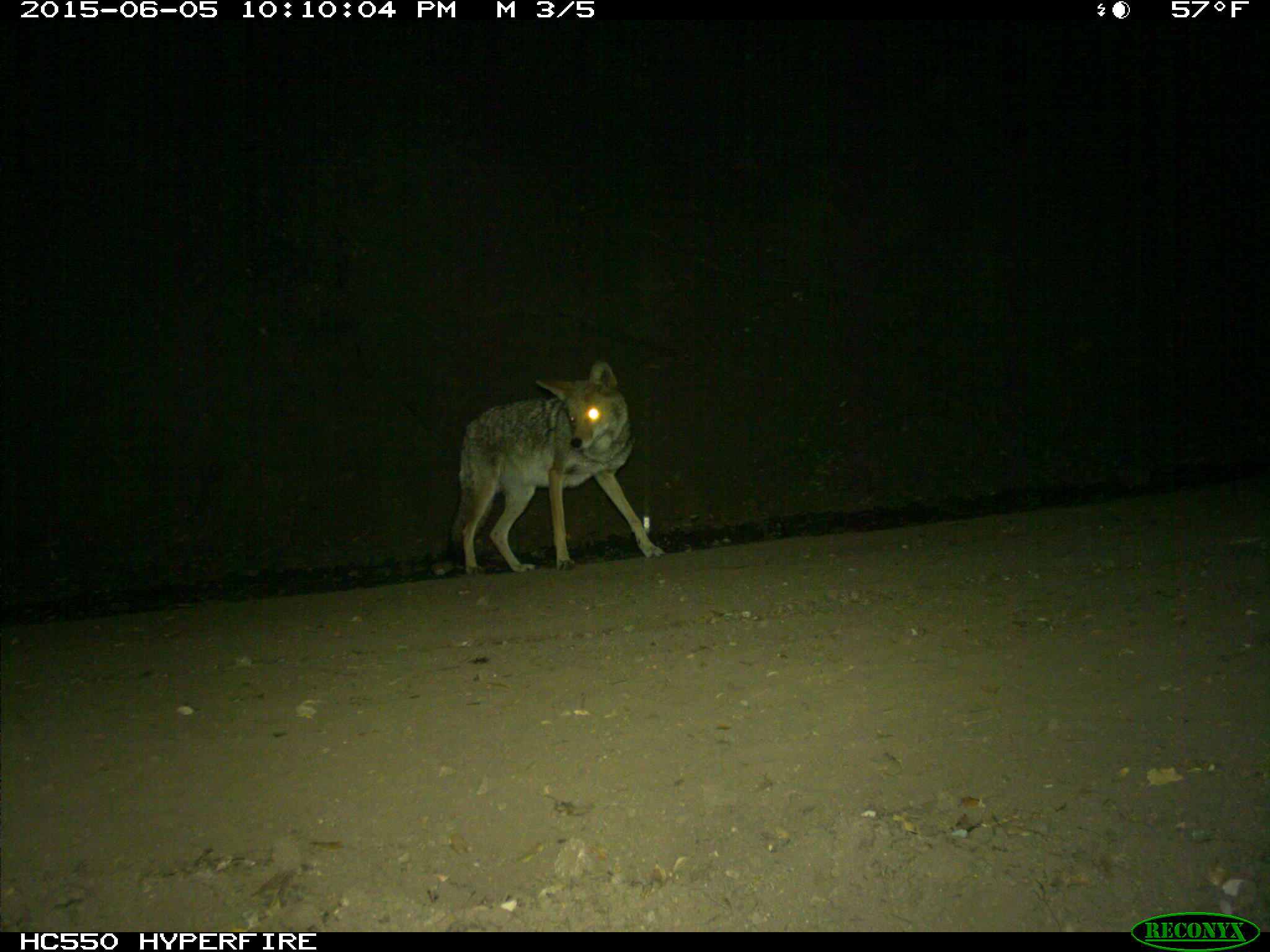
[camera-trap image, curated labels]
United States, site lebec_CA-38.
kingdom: Animalia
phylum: Chordata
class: Mammalia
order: Carnivora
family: Canidae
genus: Canis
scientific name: Canis latrans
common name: coyote